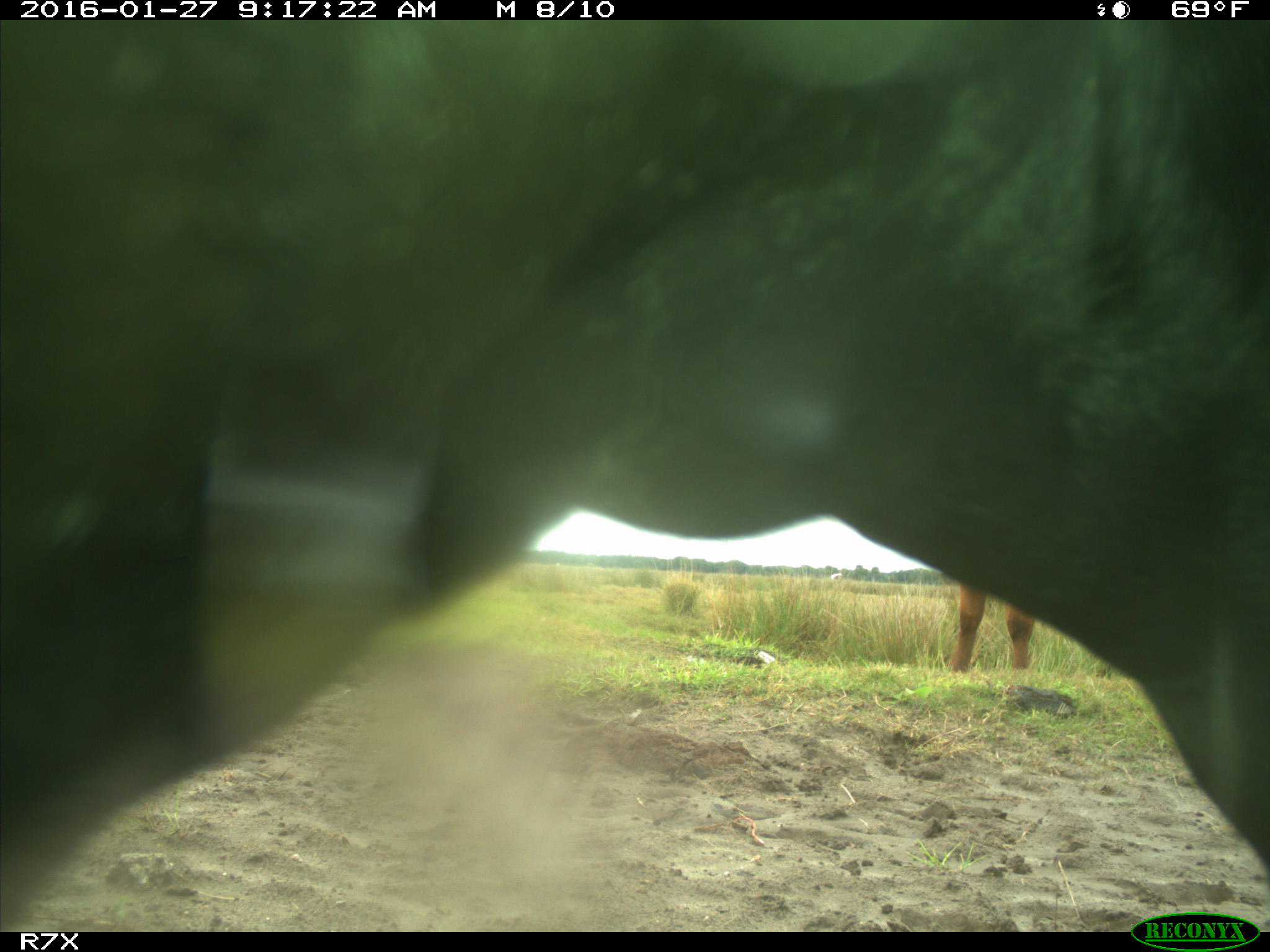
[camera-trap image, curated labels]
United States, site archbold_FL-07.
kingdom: Animalia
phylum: Chordata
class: Mammalia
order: Artiodactyla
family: Bovidae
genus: Bos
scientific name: Bos taurus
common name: domestic cow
Bos taurus (domestic cow).